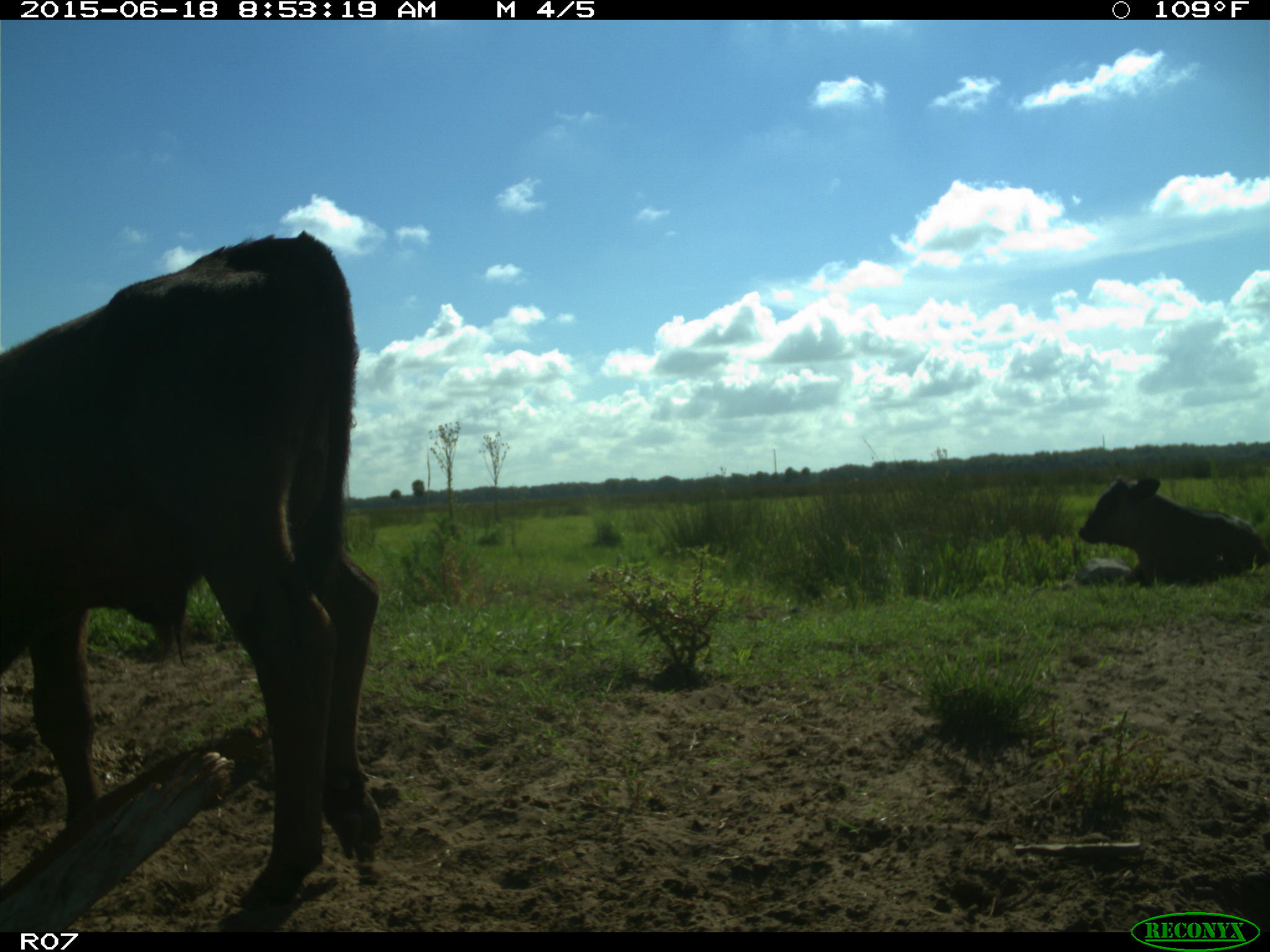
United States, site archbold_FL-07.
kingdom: Animalia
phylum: Chordata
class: Mammalia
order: Artiodactyla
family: Bovidae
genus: Bos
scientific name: Bos taurus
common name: domestic cow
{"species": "Bos taurus (domestic cow)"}